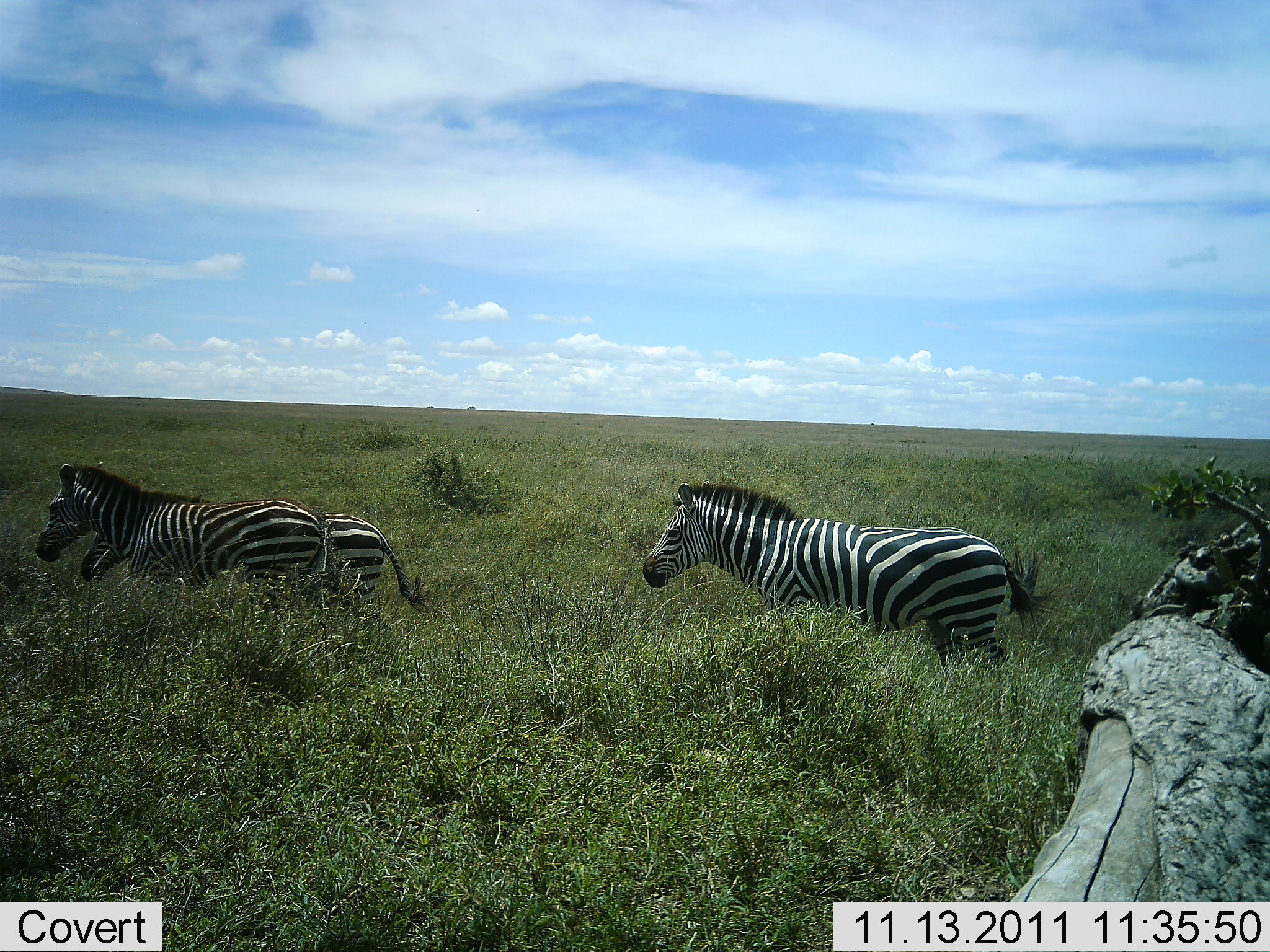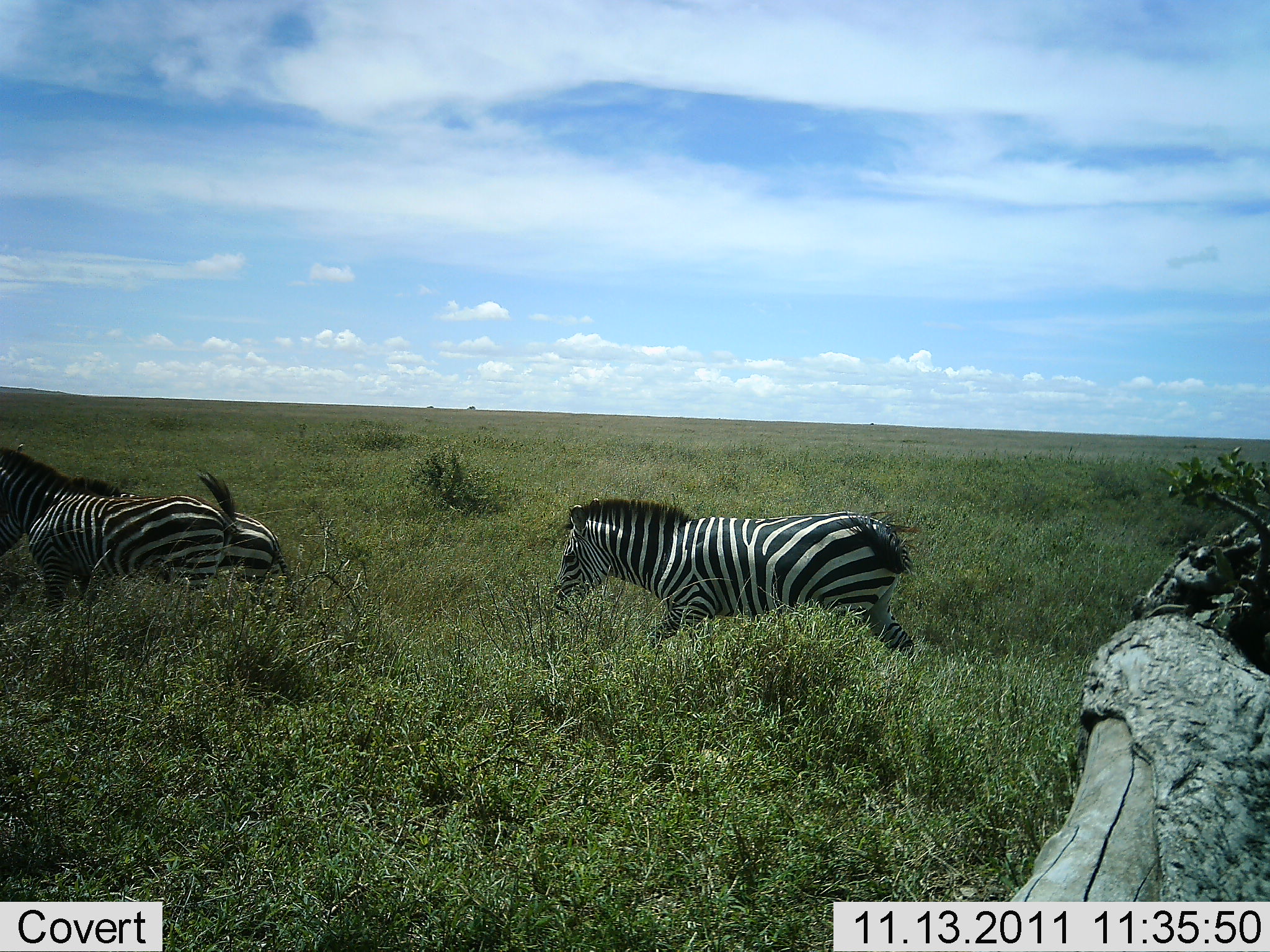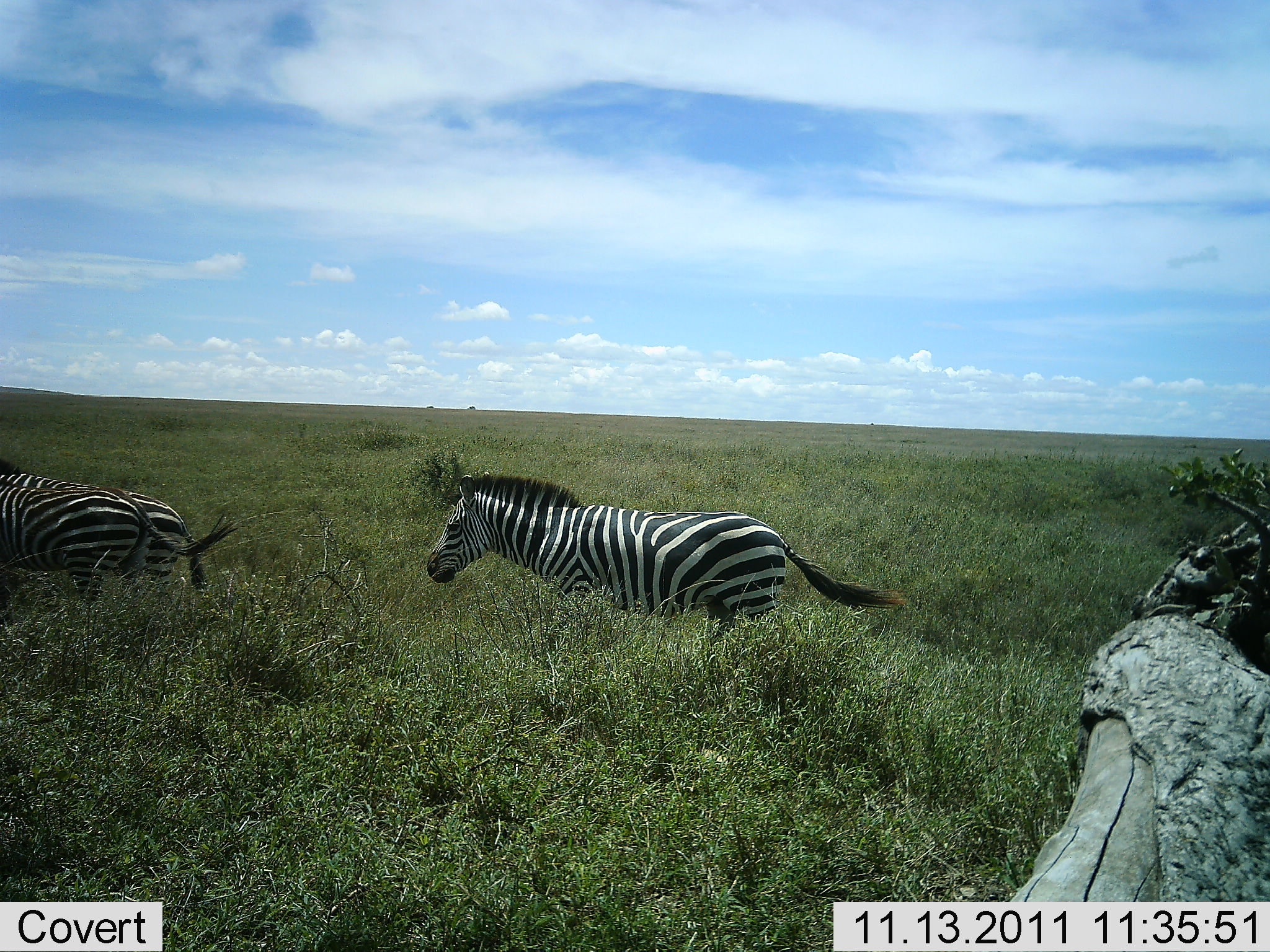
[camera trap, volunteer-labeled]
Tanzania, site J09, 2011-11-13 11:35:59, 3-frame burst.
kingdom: Animalia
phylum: Chordata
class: Mammalia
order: Perissodactyla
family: Equidae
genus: Equus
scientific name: Equus quagga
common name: plains zebra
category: zebra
Zebra (plains zebra) (Equus quagga), count 3. Behavior (volunteer vote fractions): standing 0%, resting 0%, moving 100%, interacting 0%. Young present (vote fraction): 0%. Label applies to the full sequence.